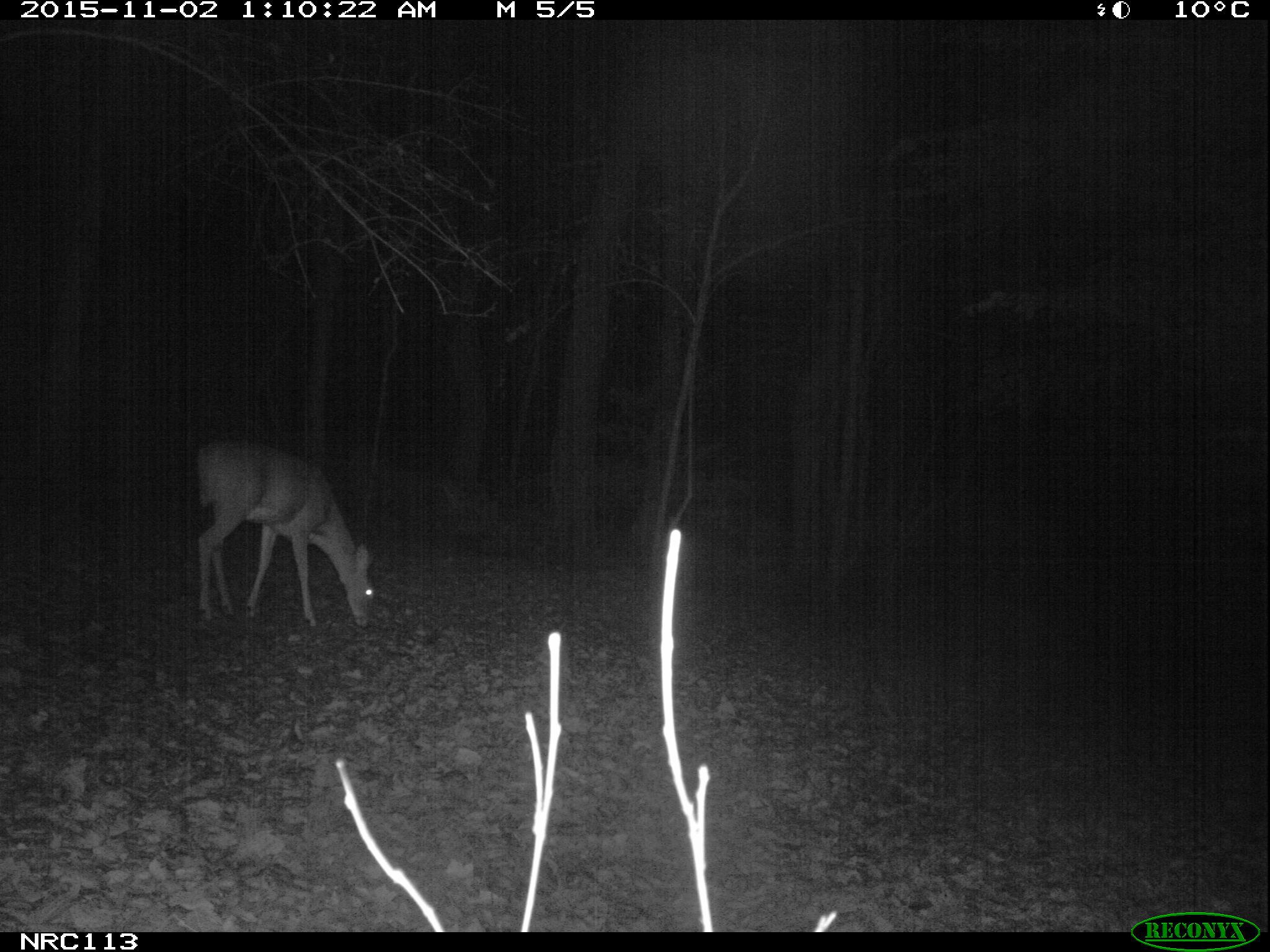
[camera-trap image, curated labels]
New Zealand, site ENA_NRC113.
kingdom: Animalia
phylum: Chordata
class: Mammalia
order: Artiodactyla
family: Cervidae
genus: Odocoileus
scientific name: Odocoileus virginianus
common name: white-tailed deer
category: white tailed deer